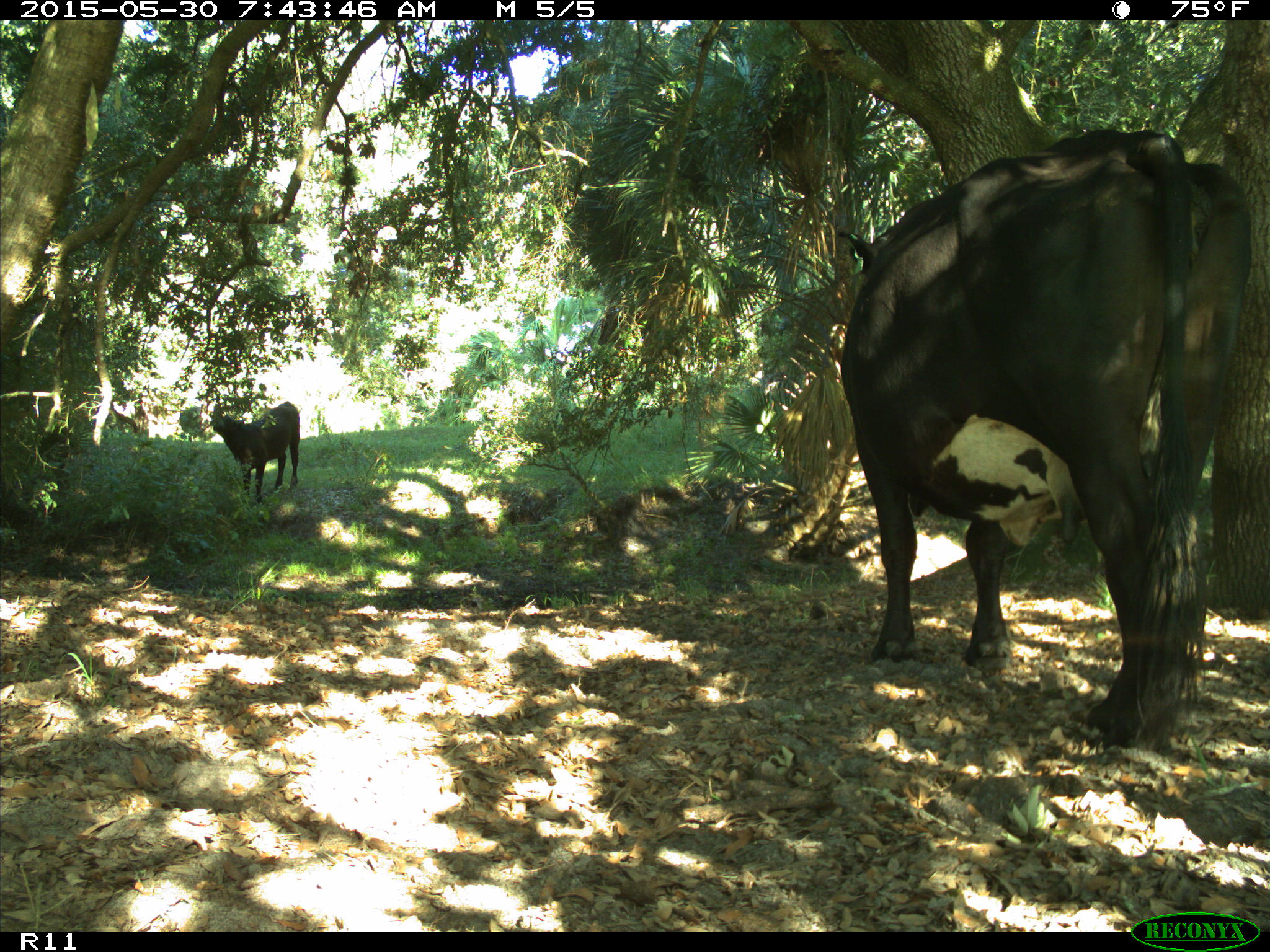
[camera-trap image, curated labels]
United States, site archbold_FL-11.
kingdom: Animalia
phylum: Chordata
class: Mammalia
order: Artiodactyla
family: Bovidae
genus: Bos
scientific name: Bos taurus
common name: domestic cow